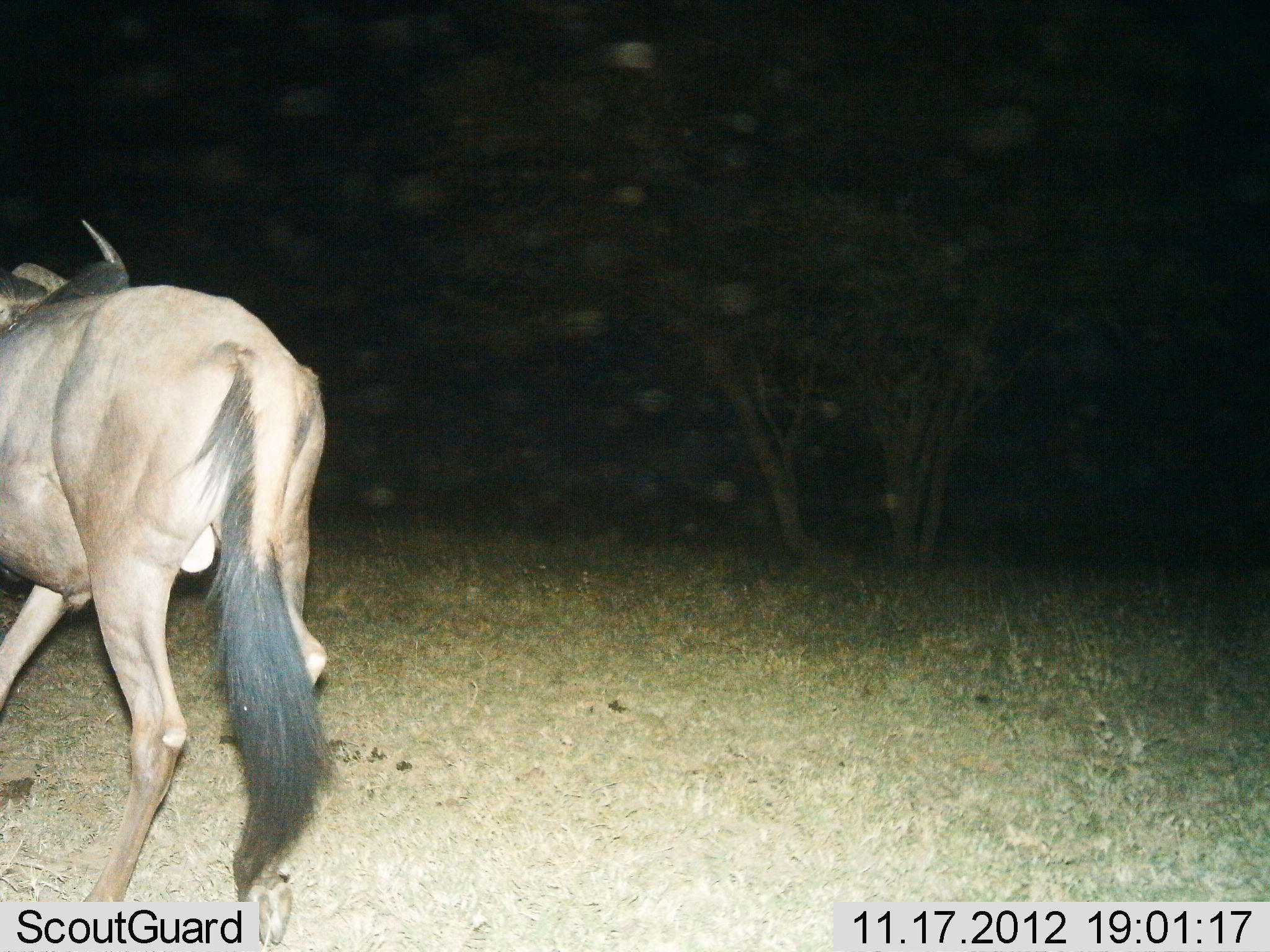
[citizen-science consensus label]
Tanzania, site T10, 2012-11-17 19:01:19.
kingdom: Animalia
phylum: Chordata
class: Mammalia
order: Artiodactyla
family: Bovidae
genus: Connochaetes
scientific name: Connochaetes taurinus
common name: blue wildebeest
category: wildebeest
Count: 1.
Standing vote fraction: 30%.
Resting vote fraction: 0%.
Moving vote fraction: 70%.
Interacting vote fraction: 0%.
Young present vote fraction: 0%.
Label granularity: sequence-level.